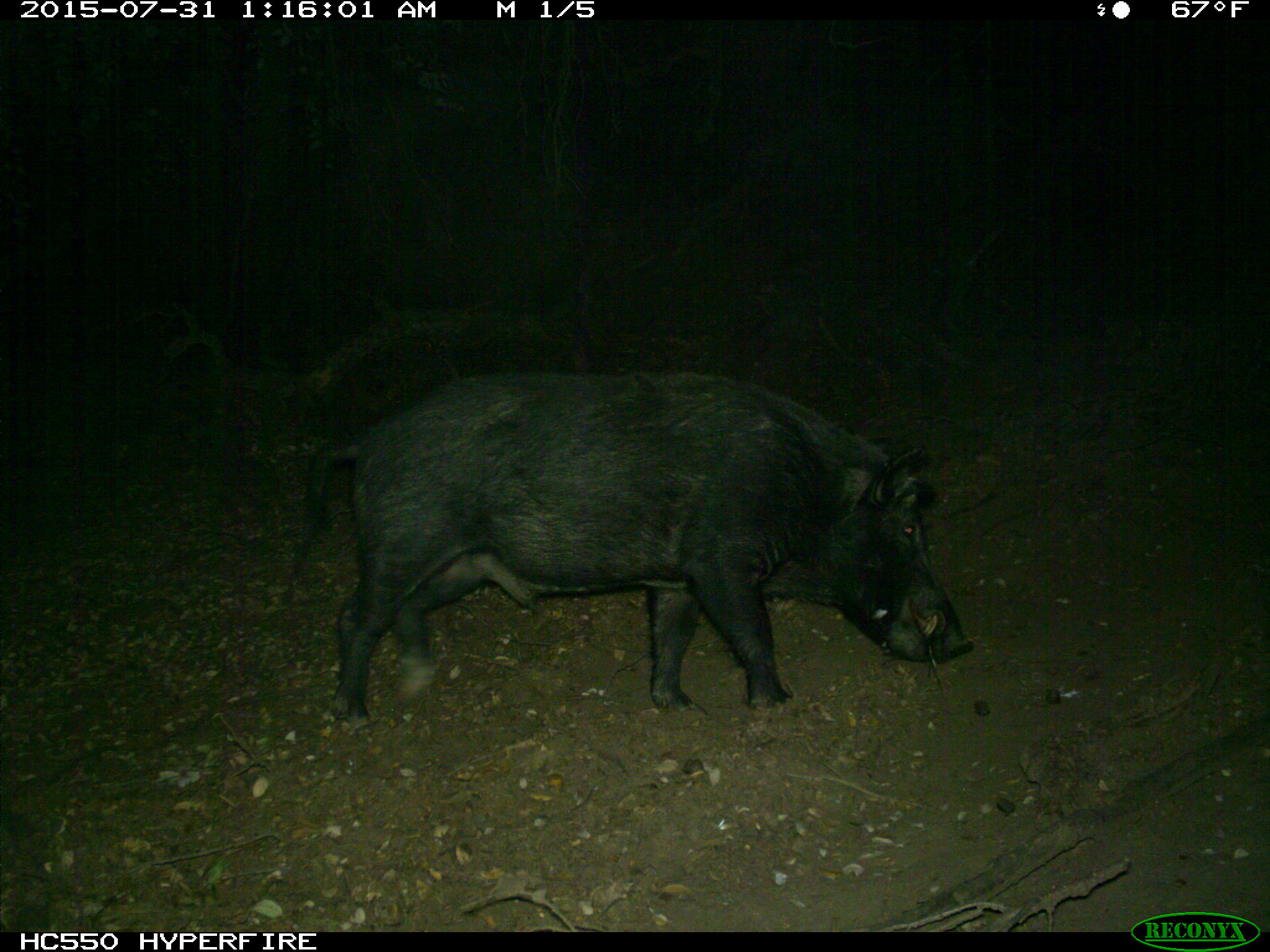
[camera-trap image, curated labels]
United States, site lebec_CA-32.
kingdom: Animalia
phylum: Chordata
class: Mammalia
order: Artiodactyla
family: Suidae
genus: Sus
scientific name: Sus scrofa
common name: wild boar